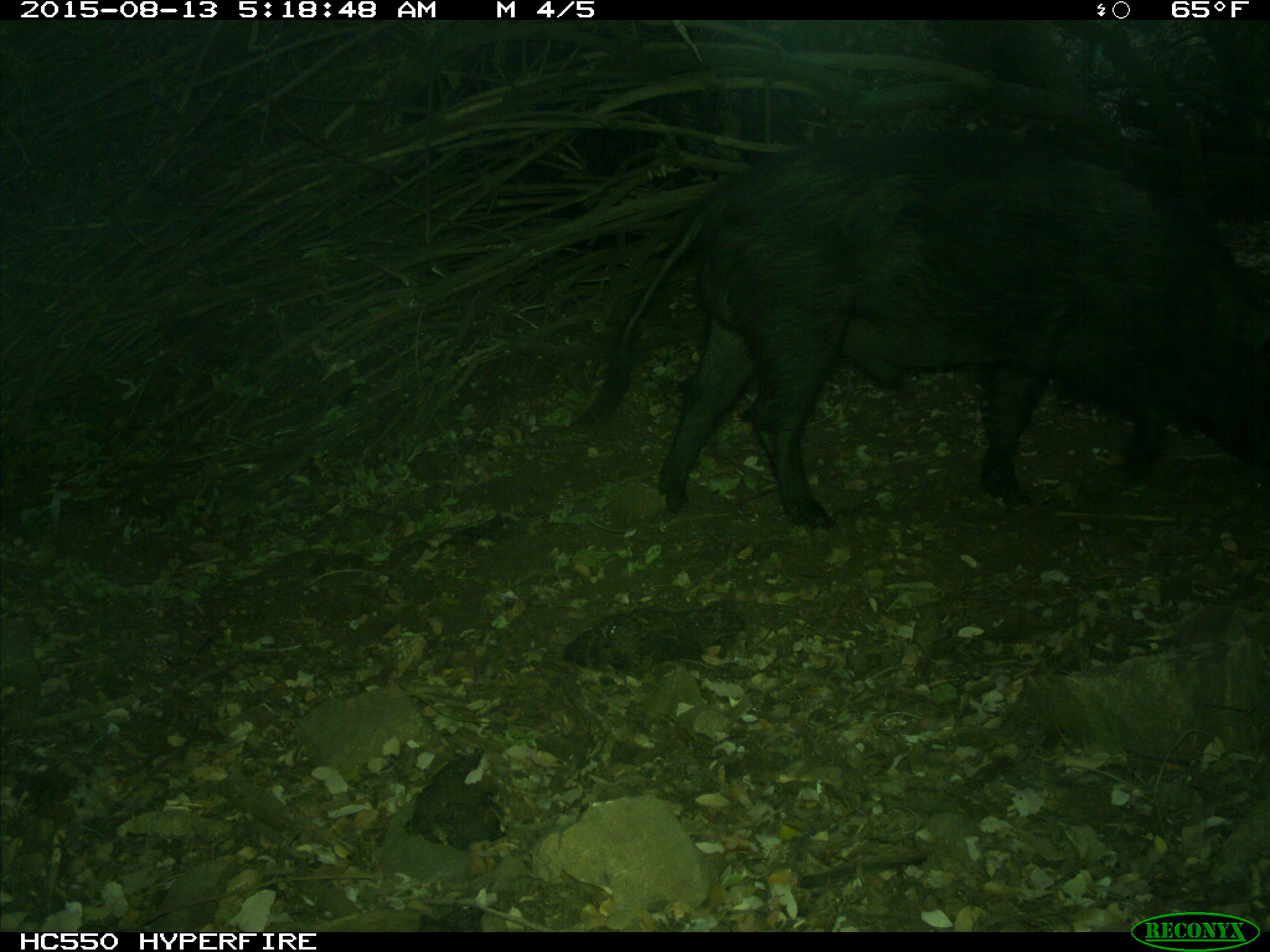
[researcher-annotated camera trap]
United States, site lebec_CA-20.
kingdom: Animalia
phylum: Chordata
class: Mammalia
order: Artiodactyla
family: Suidae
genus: Sus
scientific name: Sus scrofa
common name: wild boar